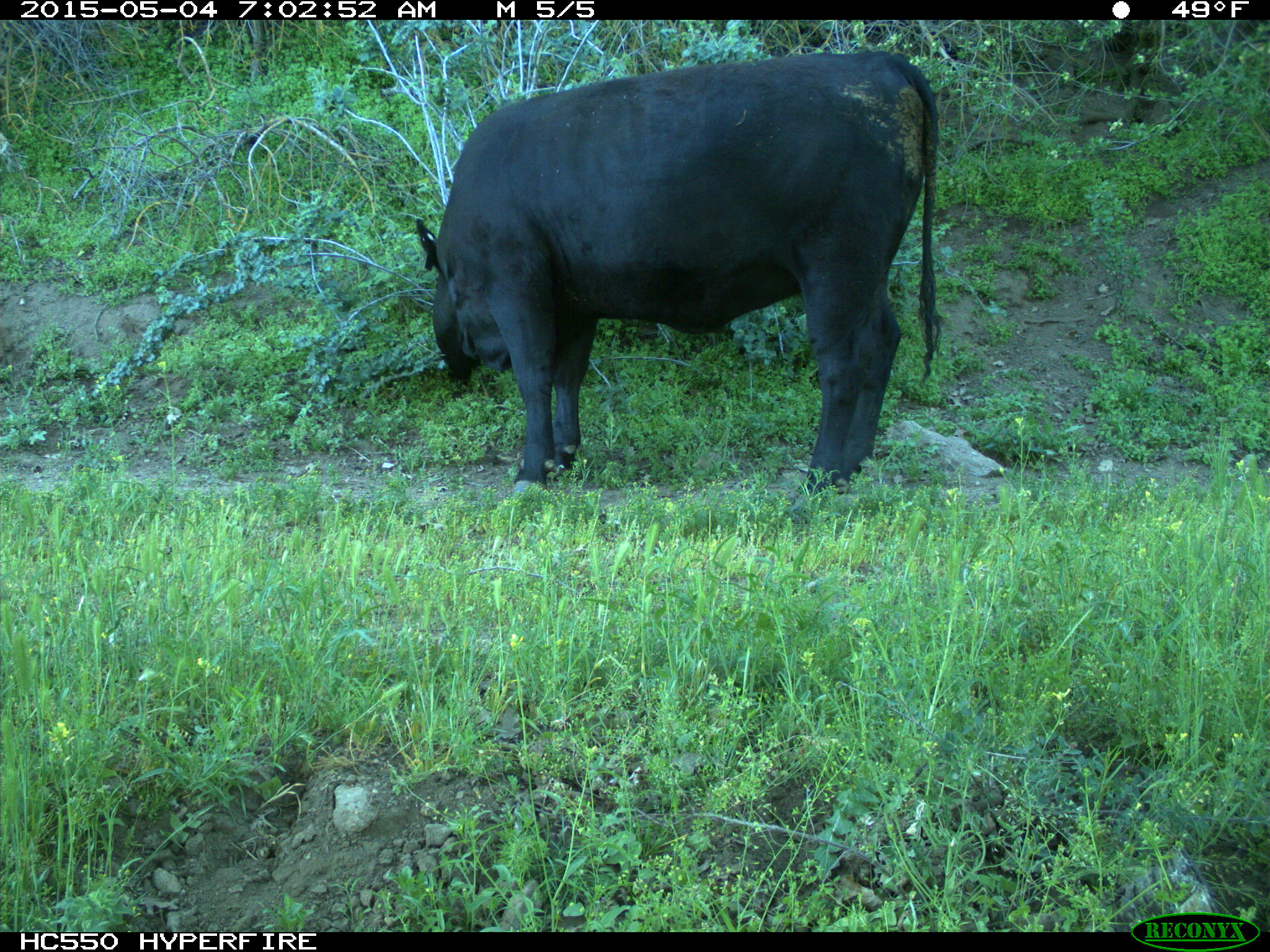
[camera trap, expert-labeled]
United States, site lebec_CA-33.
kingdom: Animalia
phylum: Chordata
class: Mammalia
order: Artiodactyla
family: Bovidae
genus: Bos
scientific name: Bos taurus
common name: domestic cow